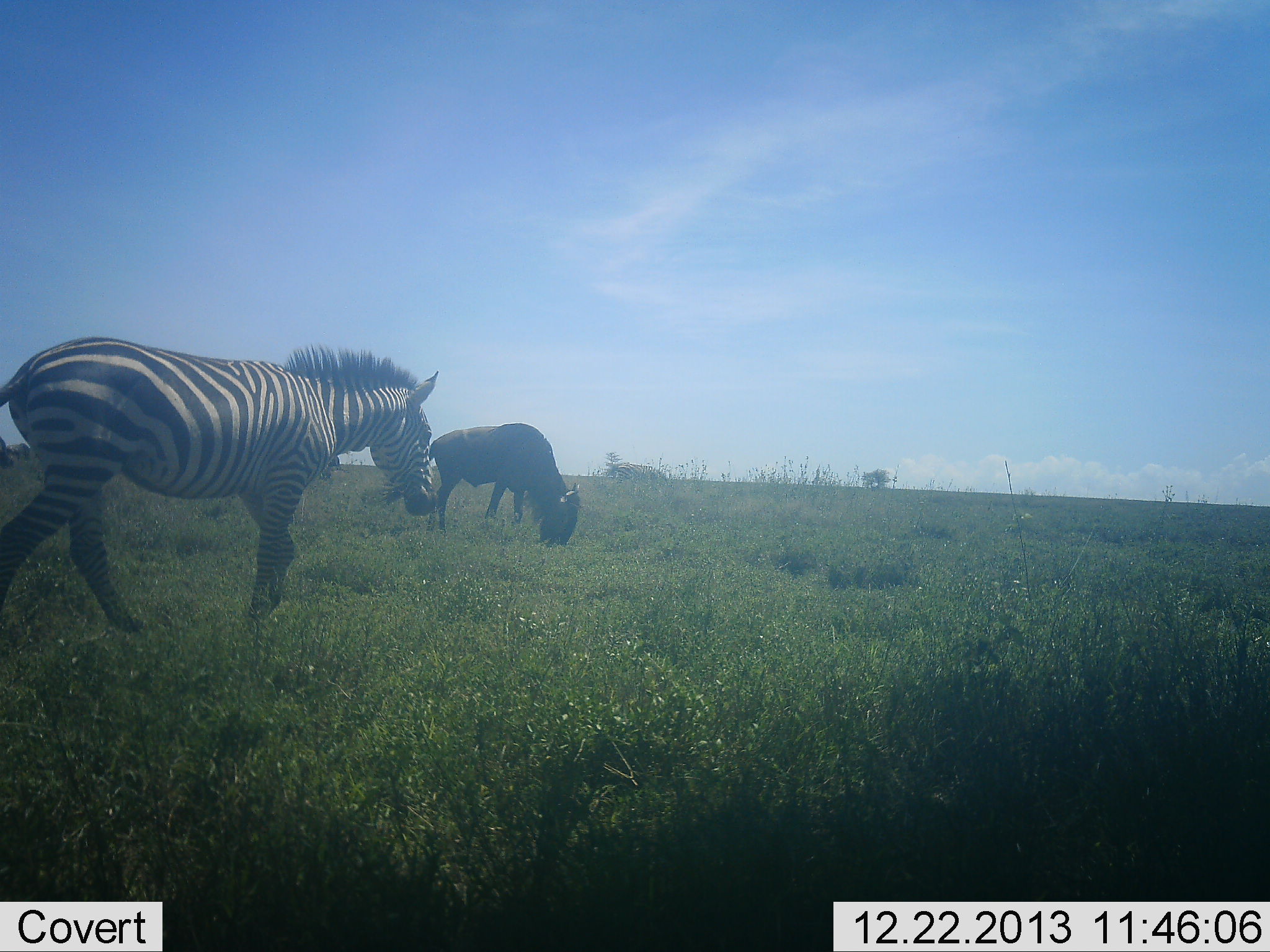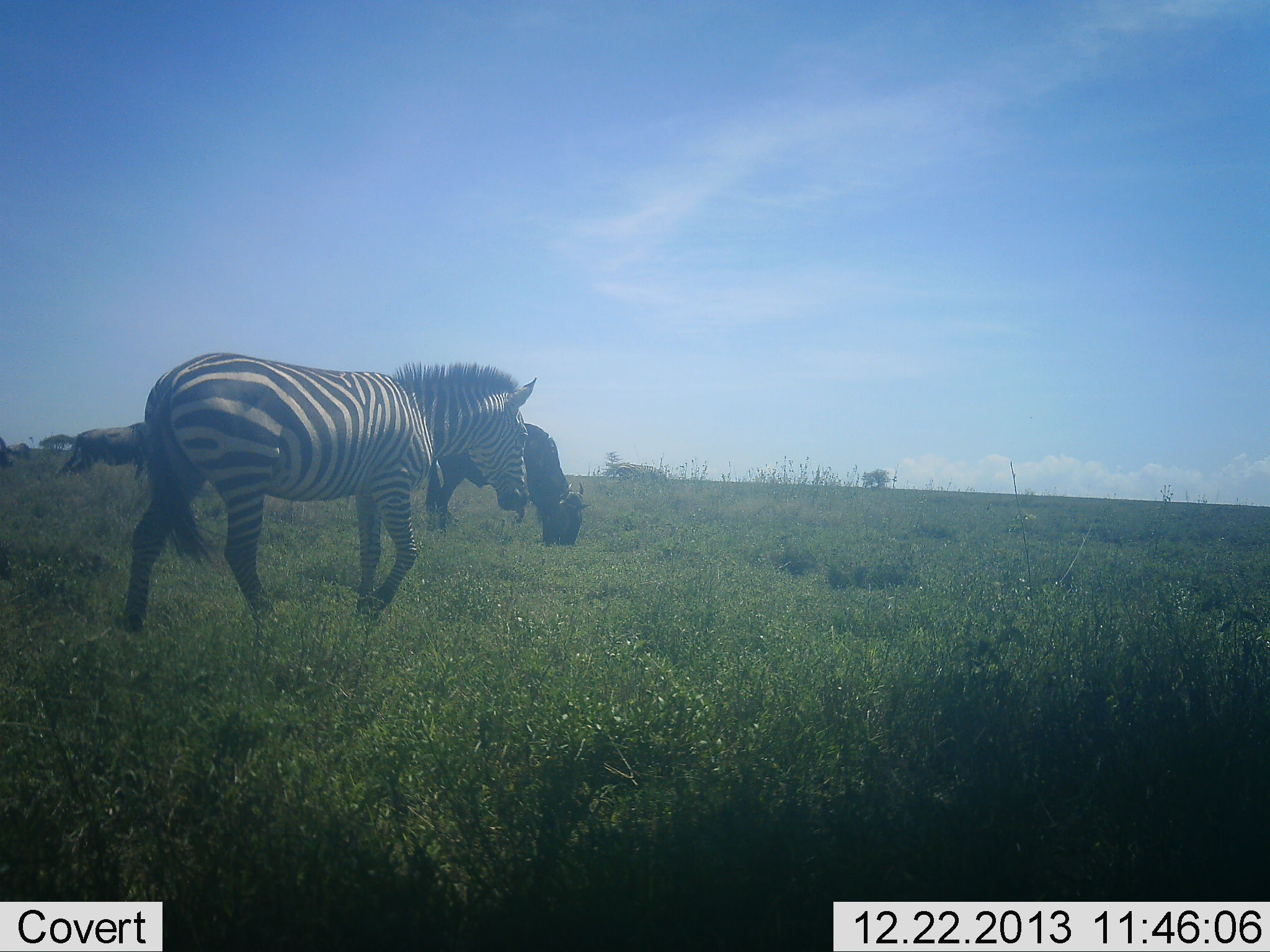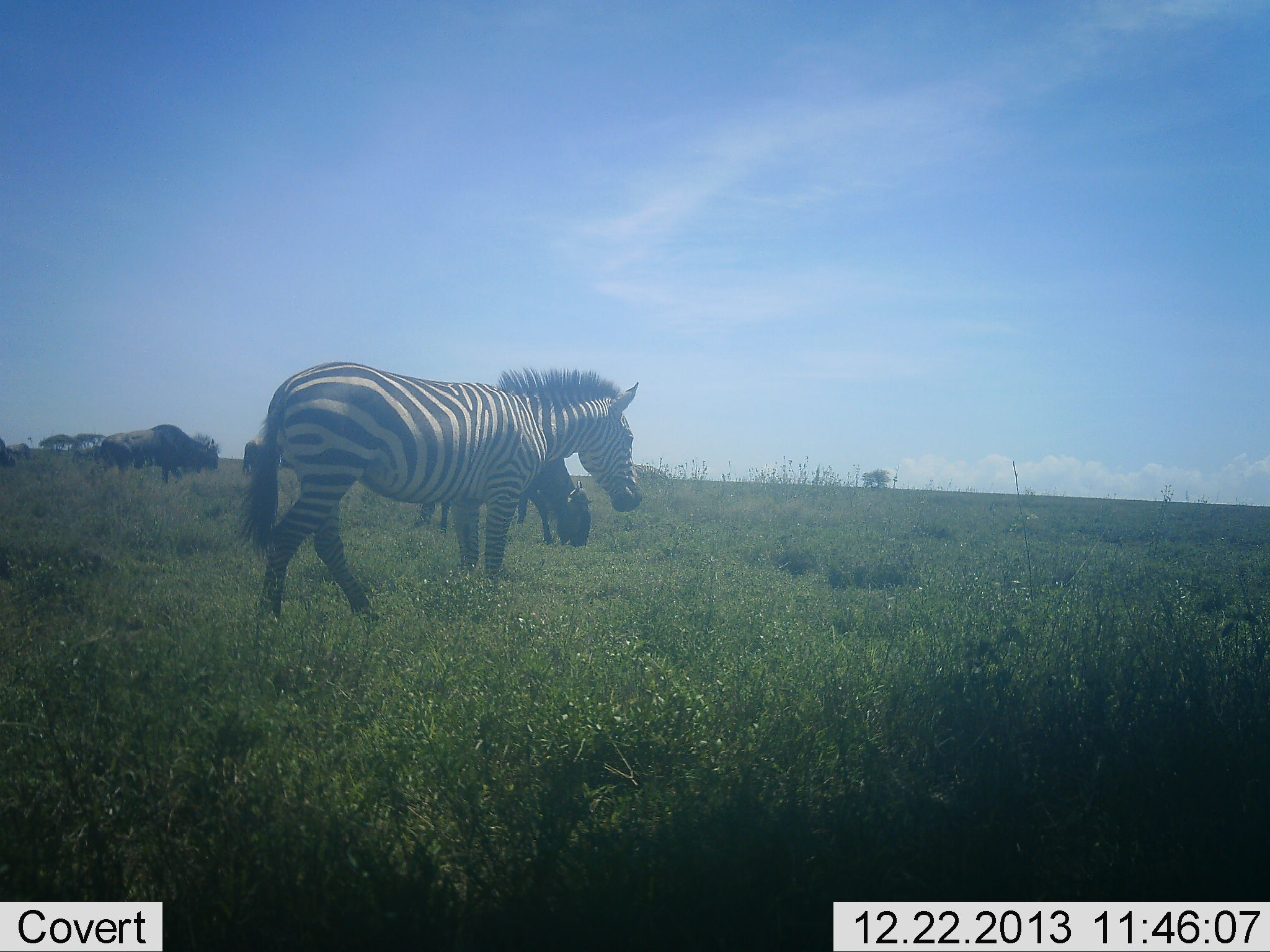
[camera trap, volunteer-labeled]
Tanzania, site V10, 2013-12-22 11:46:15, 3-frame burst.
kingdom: Animalia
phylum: Chordata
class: Mammalia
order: Artiodactyla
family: Bovidae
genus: Connochaetes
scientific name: Connochaetes taurinus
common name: blue wildebeest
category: wildebeest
Wildebeest (blue wildebeest) (Connochaetes taurinus), count 2. Behavior (volunteer vote fractions): standing 70%, resting 0%, moving 50%, interacting 0%. Young present (vote fraction): 0%. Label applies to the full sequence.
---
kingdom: Animalia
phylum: Chordata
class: Mammalia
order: Perissodactyla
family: Equidae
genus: Equus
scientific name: Equus quagga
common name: plains zebra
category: zebra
Zebra (plains zebra) (Equus quagga), count 1. Behavior (volunteer vote fractions): standing 8%, resting 0%, moving 100%, interacting 0%. Young present (vote fraction): 0%. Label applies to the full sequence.